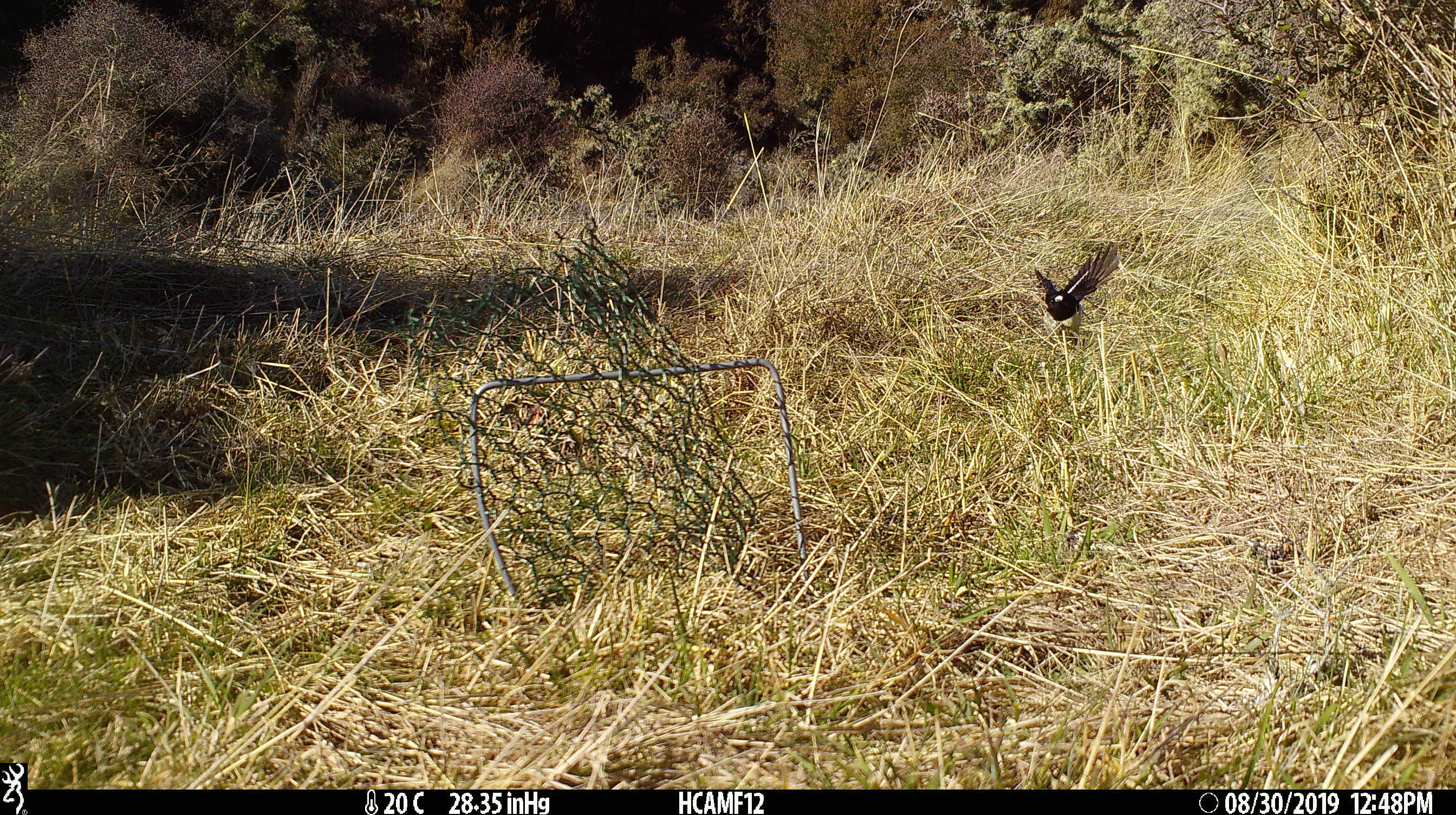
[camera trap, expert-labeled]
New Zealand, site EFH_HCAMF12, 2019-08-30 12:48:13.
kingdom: Animalia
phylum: Chordata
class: Aves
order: Passeriformes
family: Petroicidae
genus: Petroica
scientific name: Petroica macrocephala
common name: tomtit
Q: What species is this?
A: Tomtit (Petroica macrocephala).